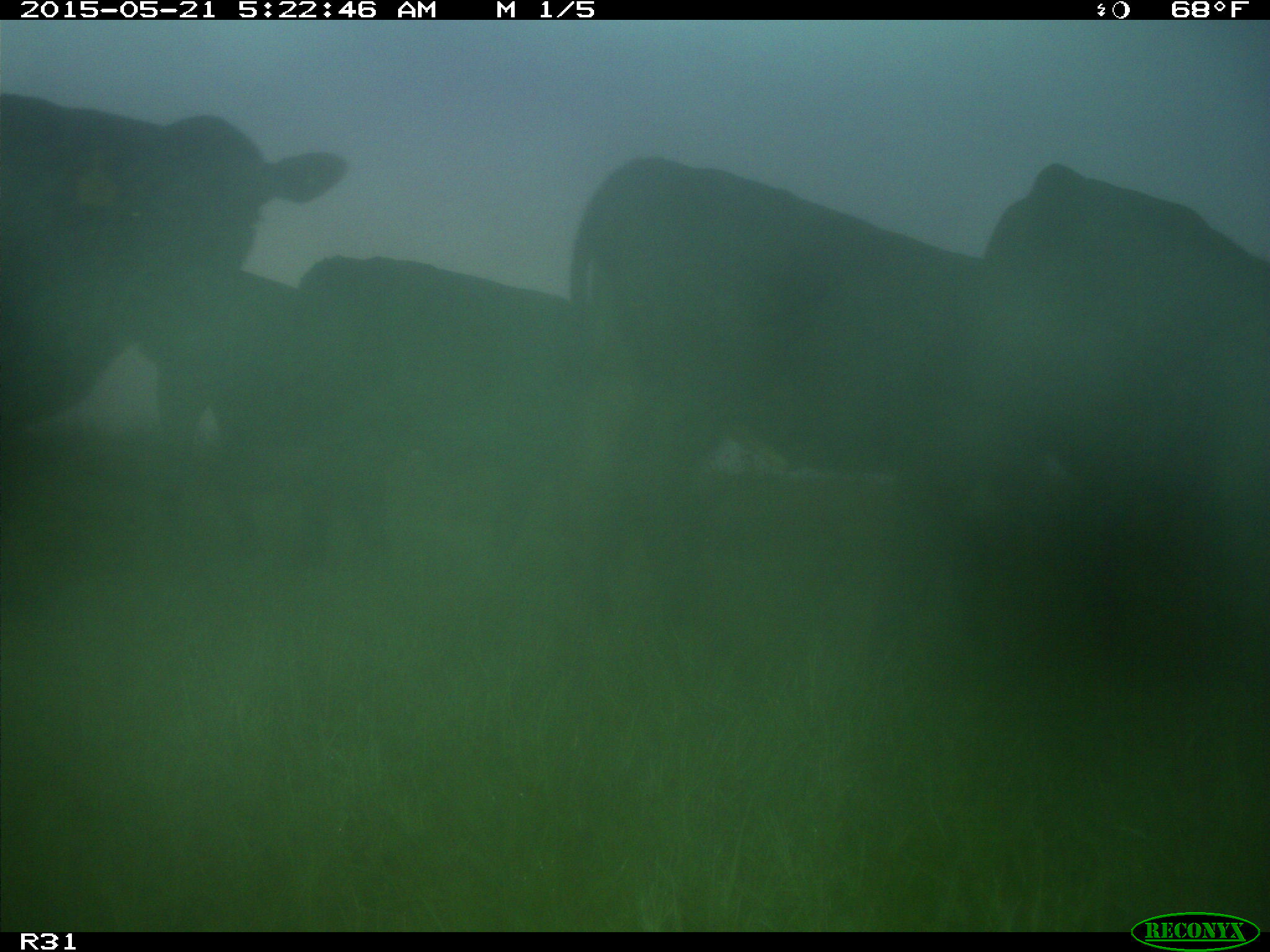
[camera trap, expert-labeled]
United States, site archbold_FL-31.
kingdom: Animalia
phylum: Chordata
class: Mammalia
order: Artiodactyla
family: Bovidae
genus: Bos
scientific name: Bos taurus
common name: domestic cow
Bos taurus (domestic cow).